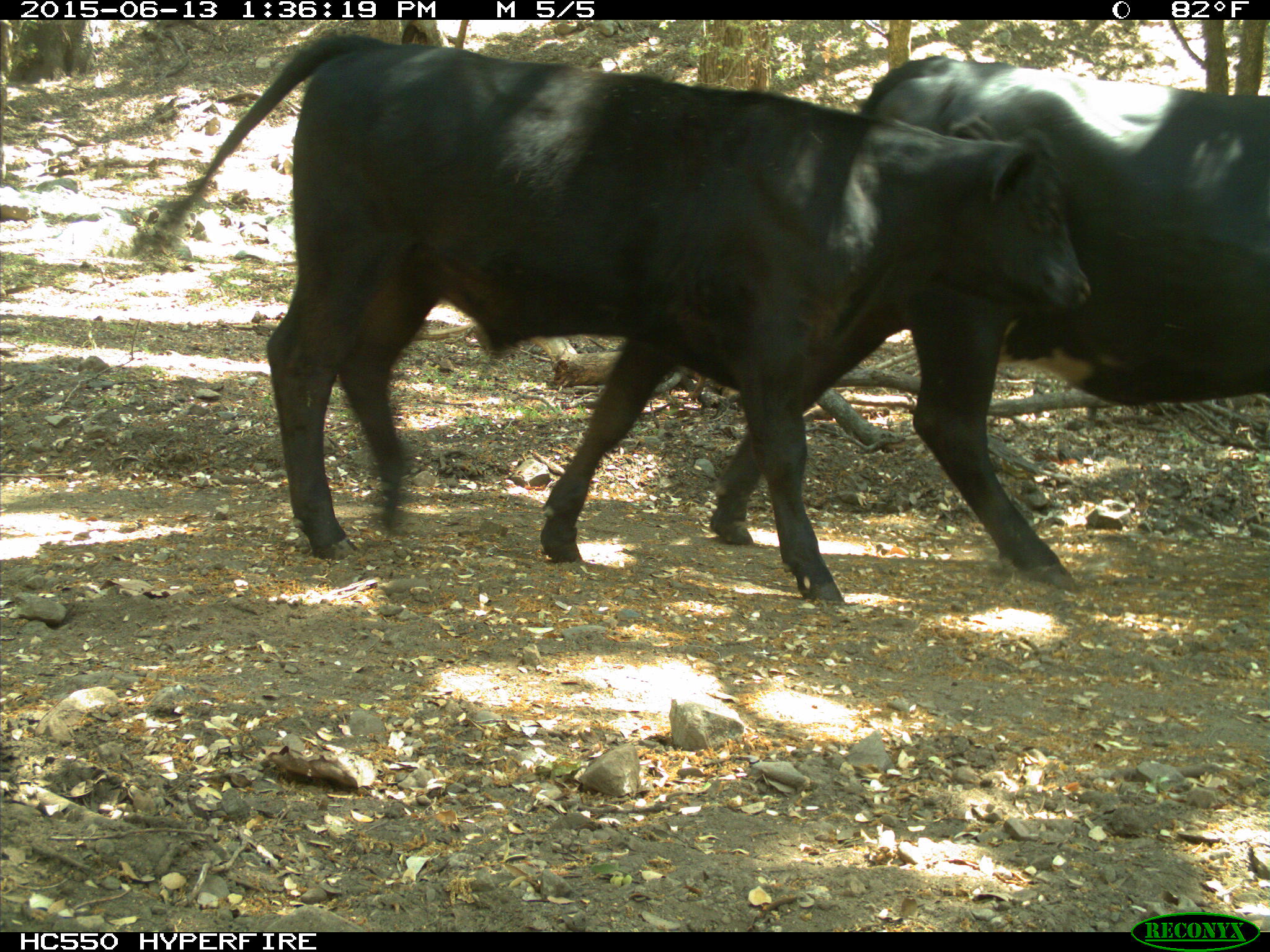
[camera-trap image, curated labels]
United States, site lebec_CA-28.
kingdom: Animalia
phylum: Chordata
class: Mammalia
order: Artiodactyla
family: Bovidae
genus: Bos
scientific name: Bos taurus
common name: domestic cow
Bos taurus (domestic cow).